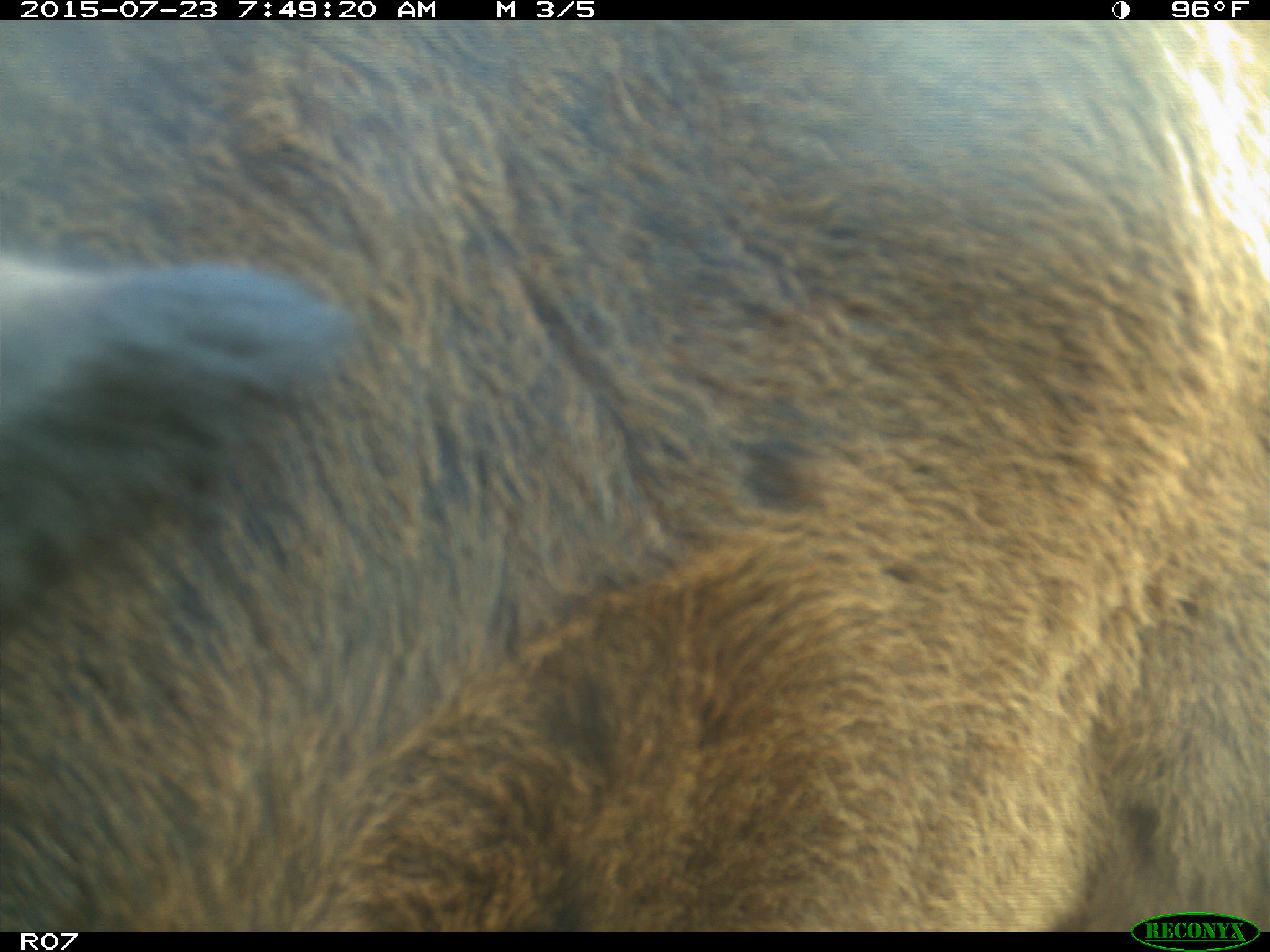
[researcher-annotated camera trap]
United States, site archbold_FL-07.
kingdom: Animalia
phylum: Chordata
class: Mammalia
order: Artiodactyla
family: Bovidae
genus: Bos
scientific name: Bos taurus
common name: domestic cow